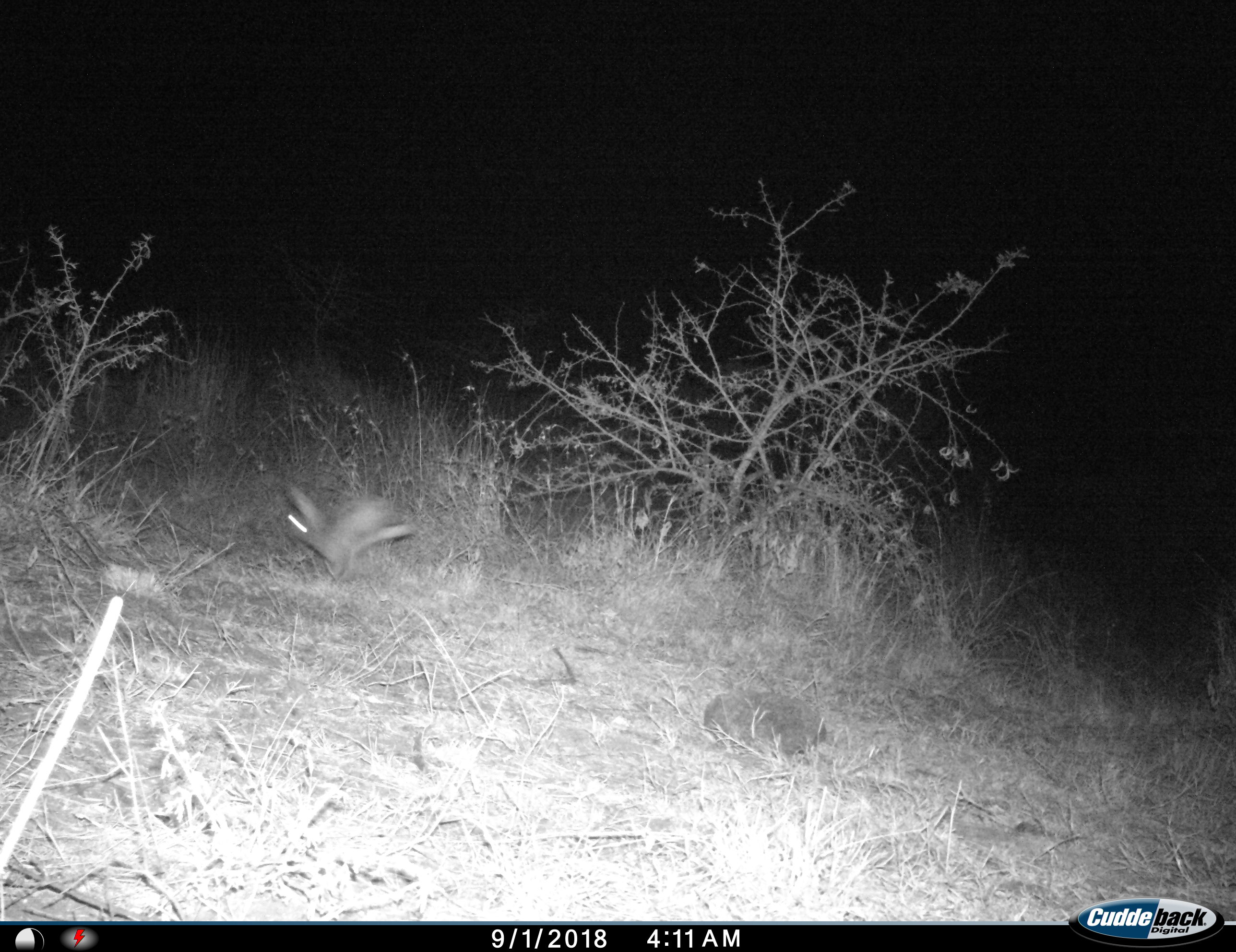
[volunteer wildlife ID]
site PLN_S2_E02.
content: unidentified animal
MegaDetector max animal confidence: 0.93